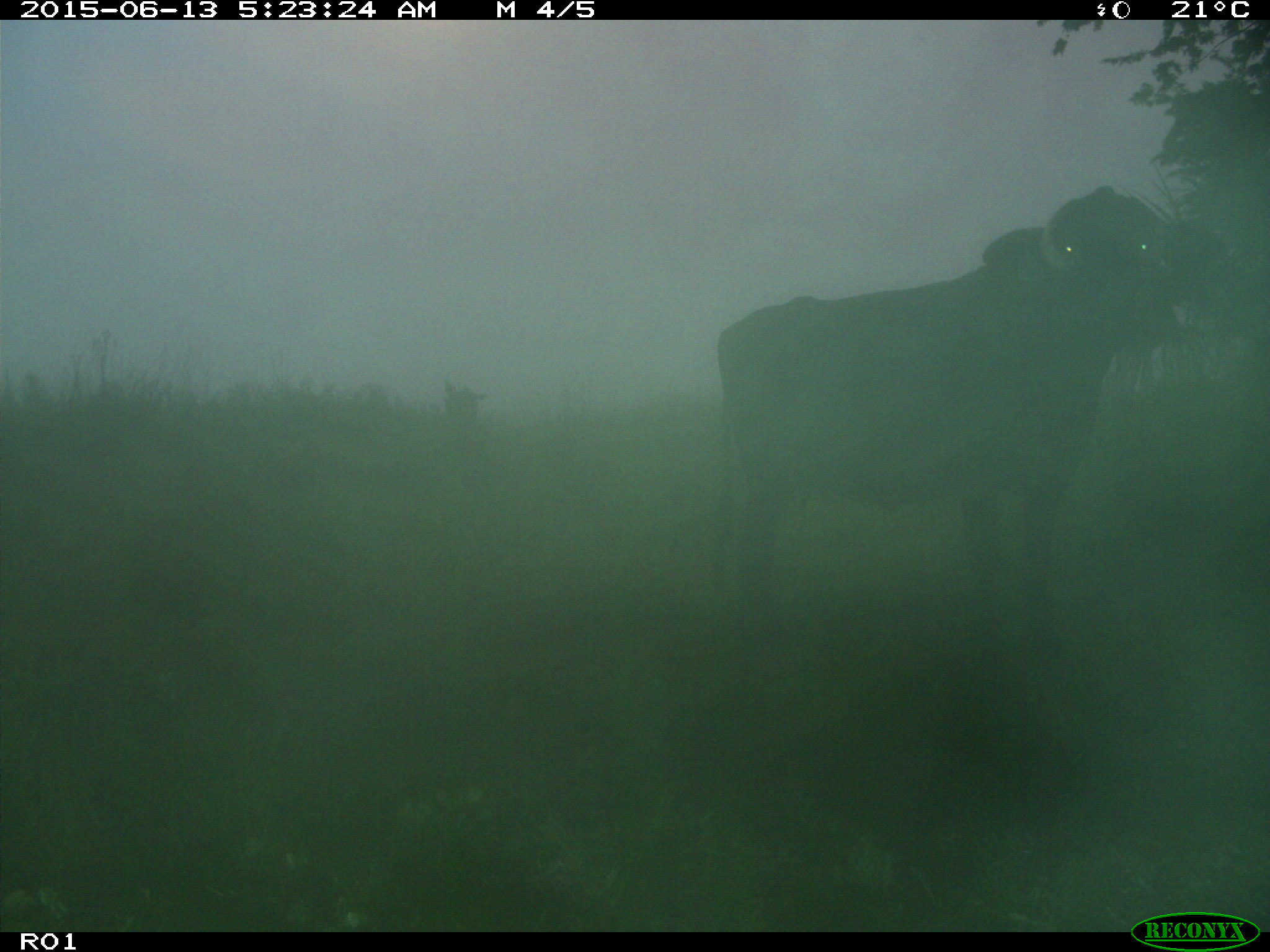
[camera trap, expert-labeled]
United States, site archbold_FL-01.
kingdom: Animalia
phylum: Chordata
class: Mammalia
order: Artiodactyla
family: Bovidae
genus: Bos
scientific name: Bos taurus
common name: domestic cow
Bos taurus (domestic cow).